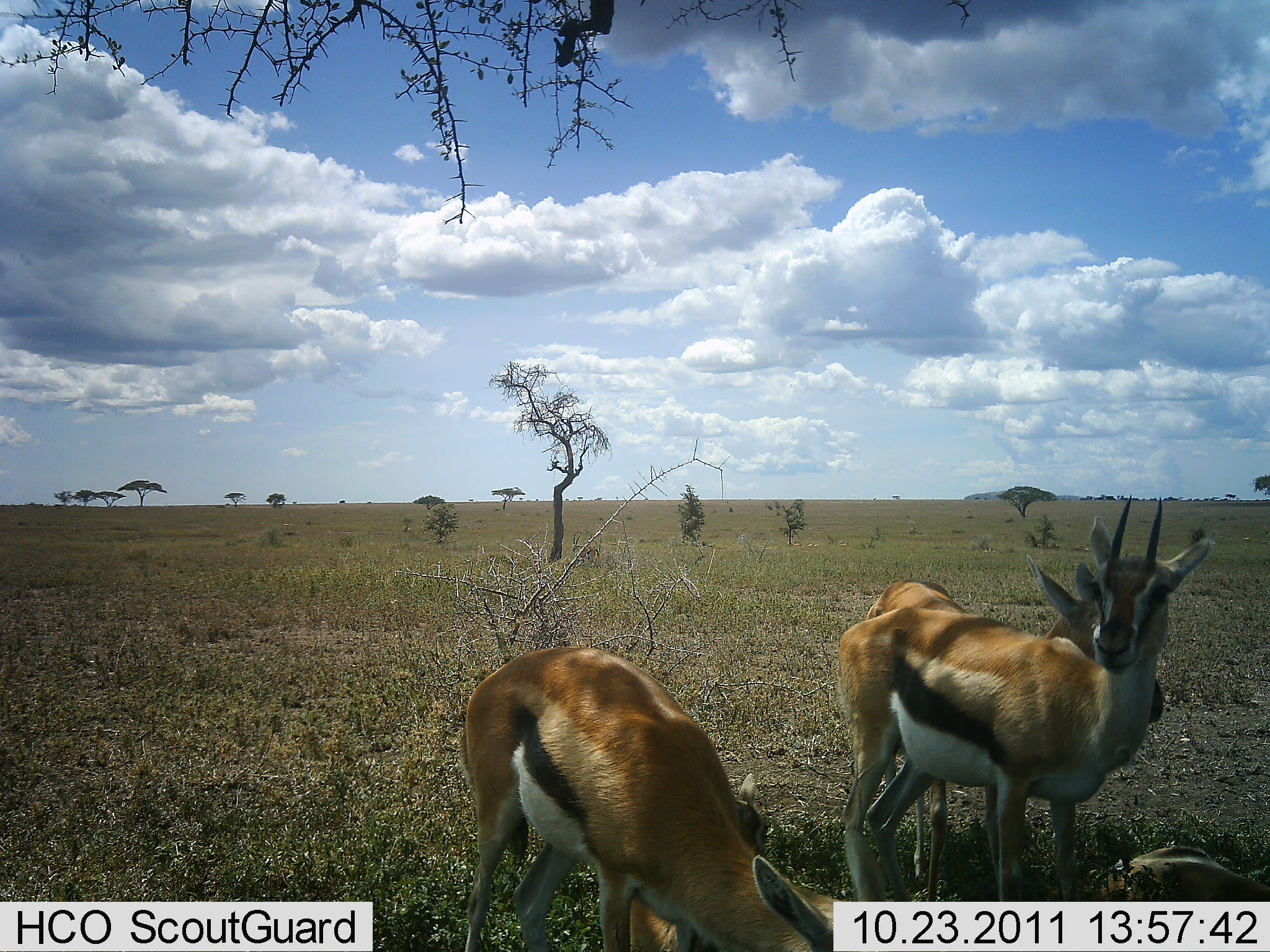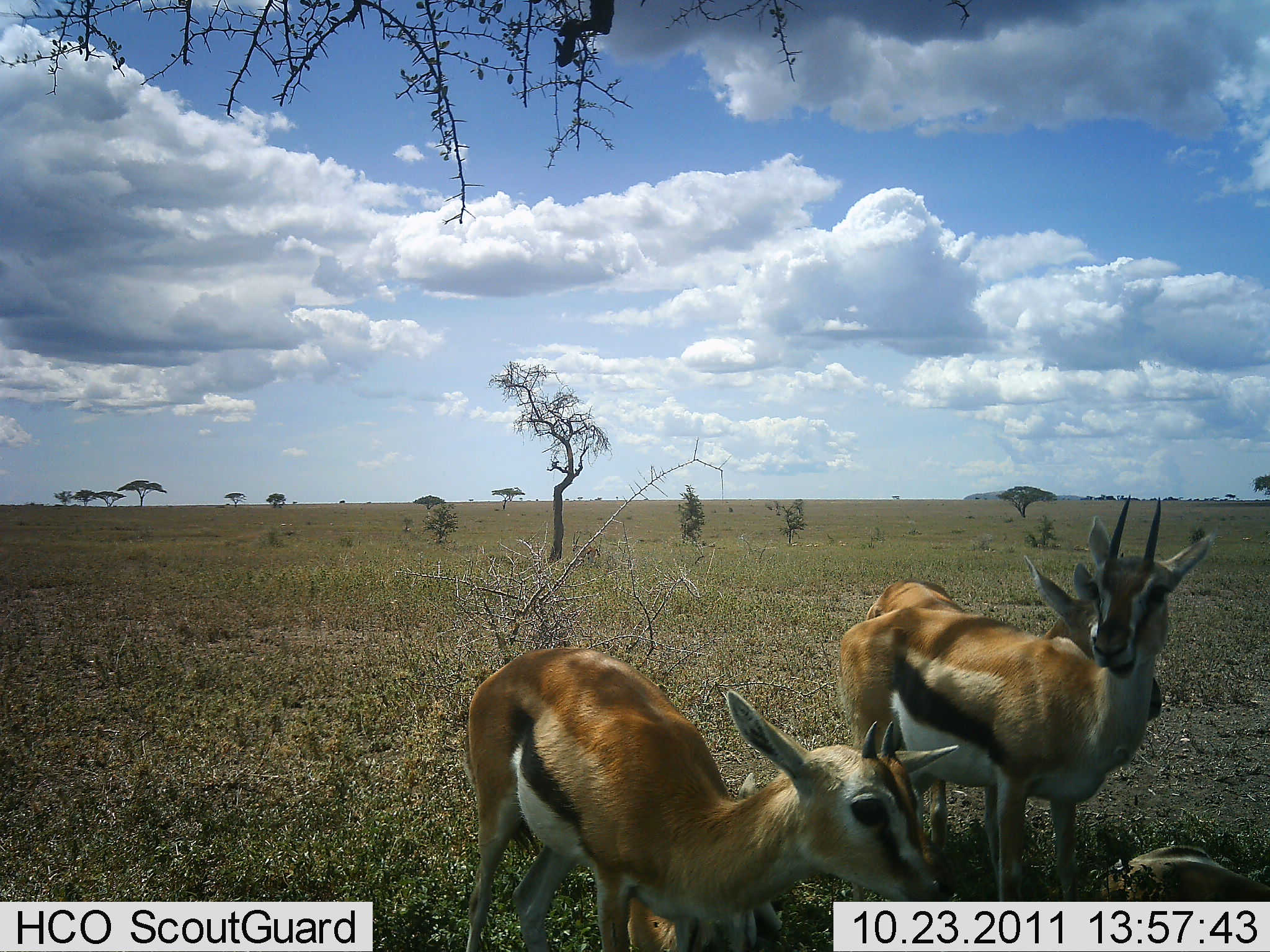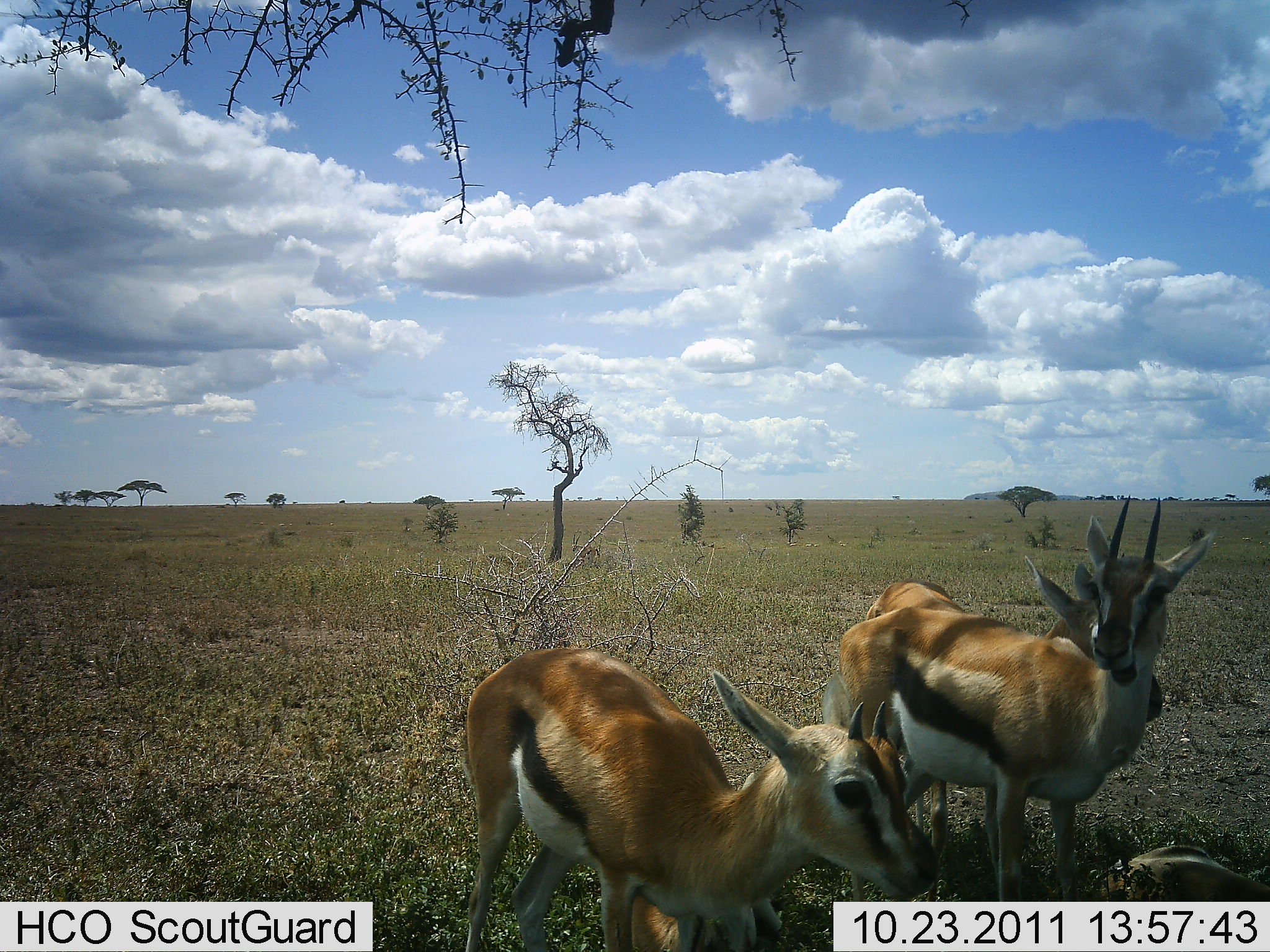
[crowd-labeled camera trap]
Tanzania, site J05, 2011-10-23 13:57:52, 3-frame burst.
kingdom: Animalia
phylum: Chordata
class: Mammalia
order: Artiodactyla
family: Bovidae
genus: Eudorcas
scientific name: Eudorcas thomsonii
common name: thomson's gazelle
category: gazellethomsons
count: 3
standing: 83%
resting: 33%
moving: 0%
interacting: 0%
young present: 17%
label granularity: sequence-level